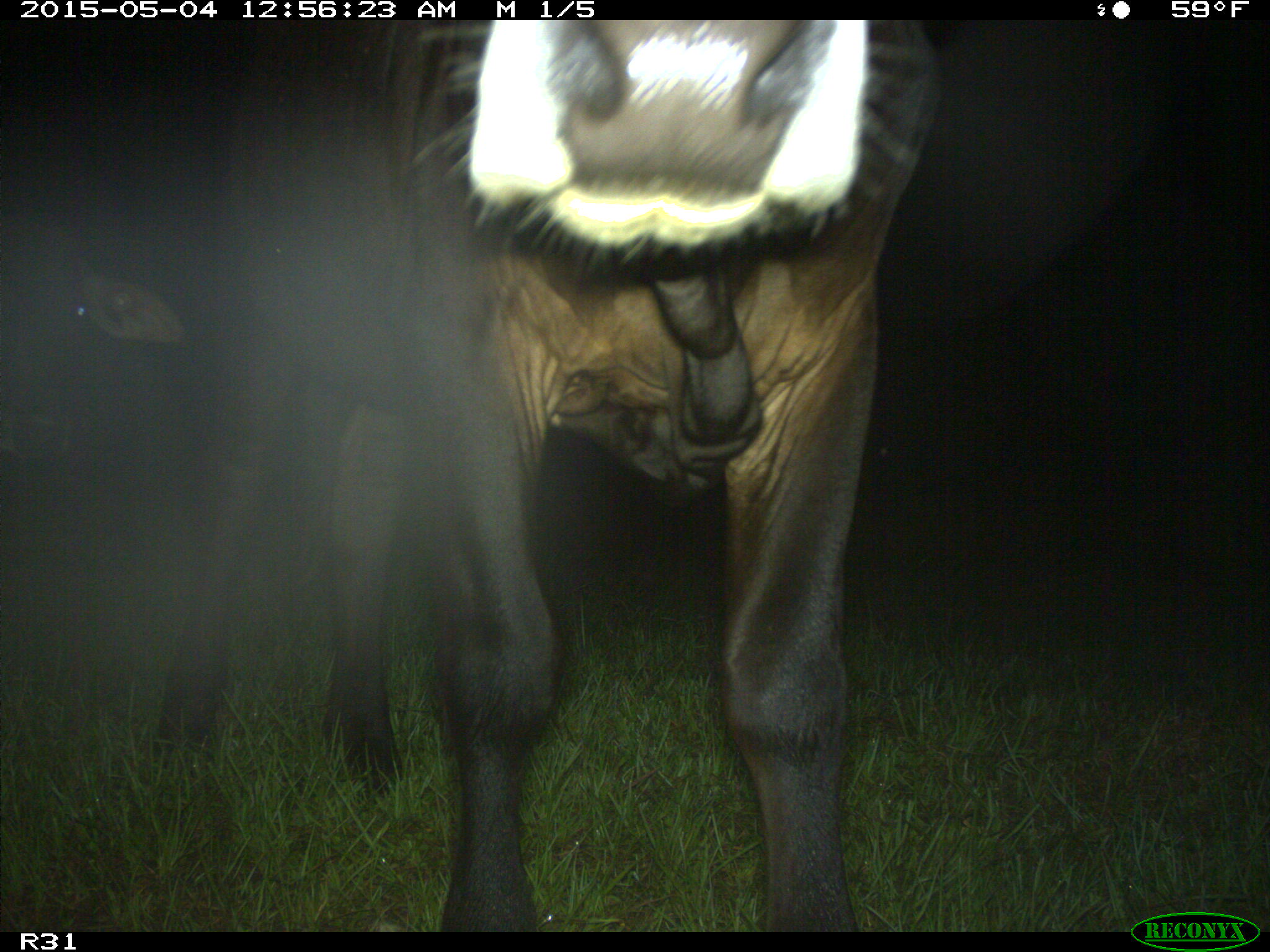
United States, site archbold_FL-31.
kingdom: Animalia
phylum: Chordata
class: Mammalia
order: Artiodactyla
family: Bovidae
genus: Bos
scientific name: Bos taurus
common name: domestic cow